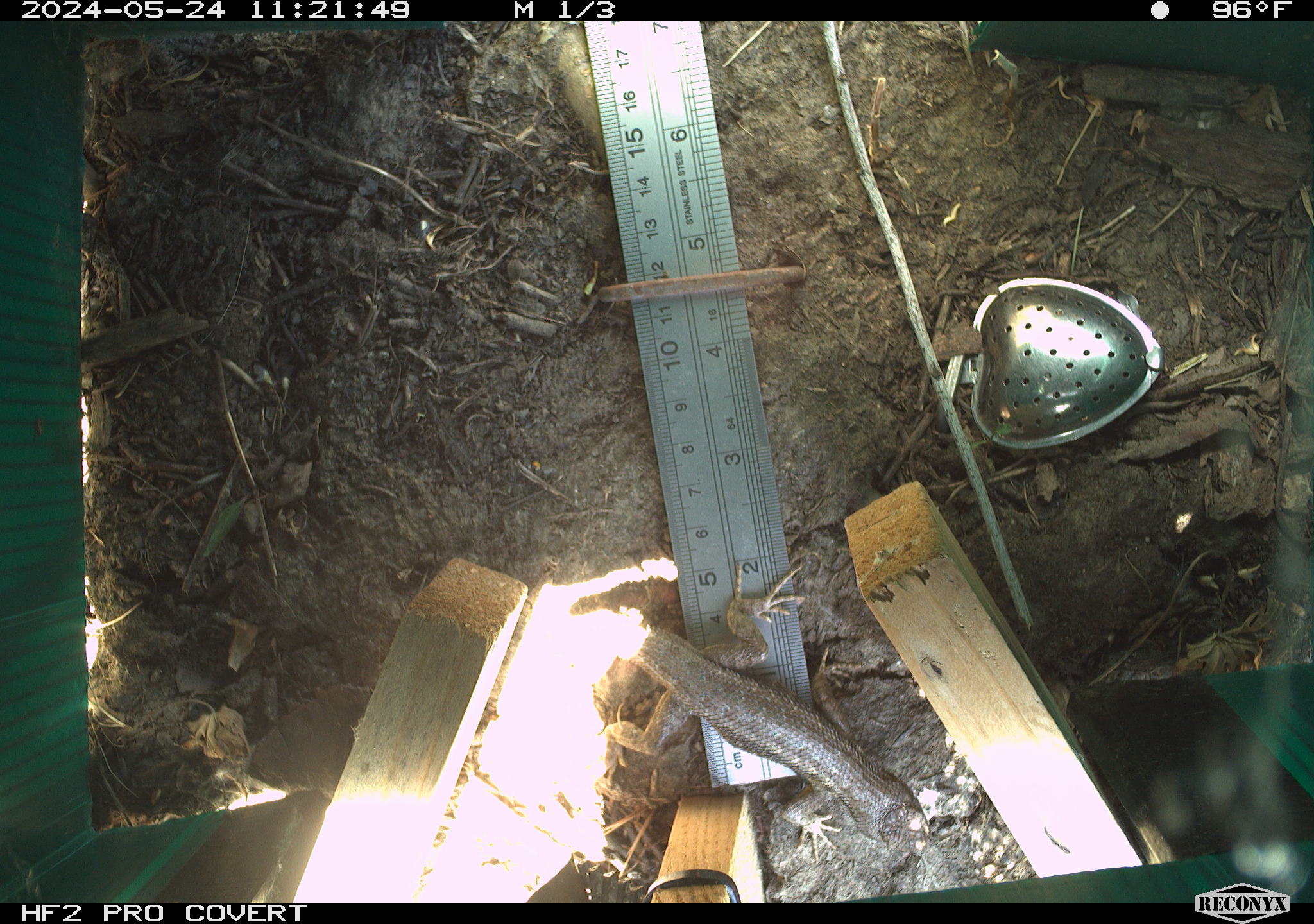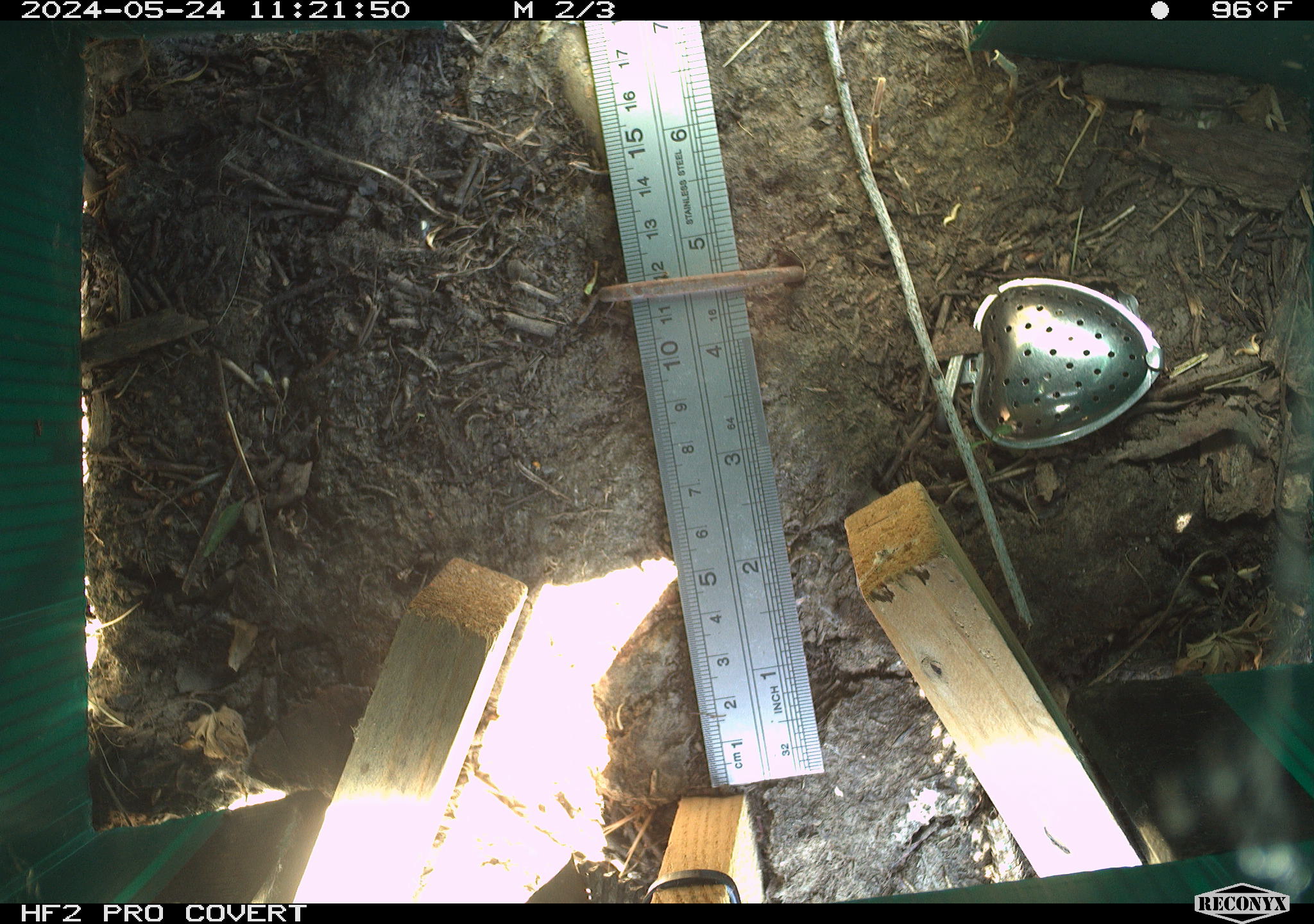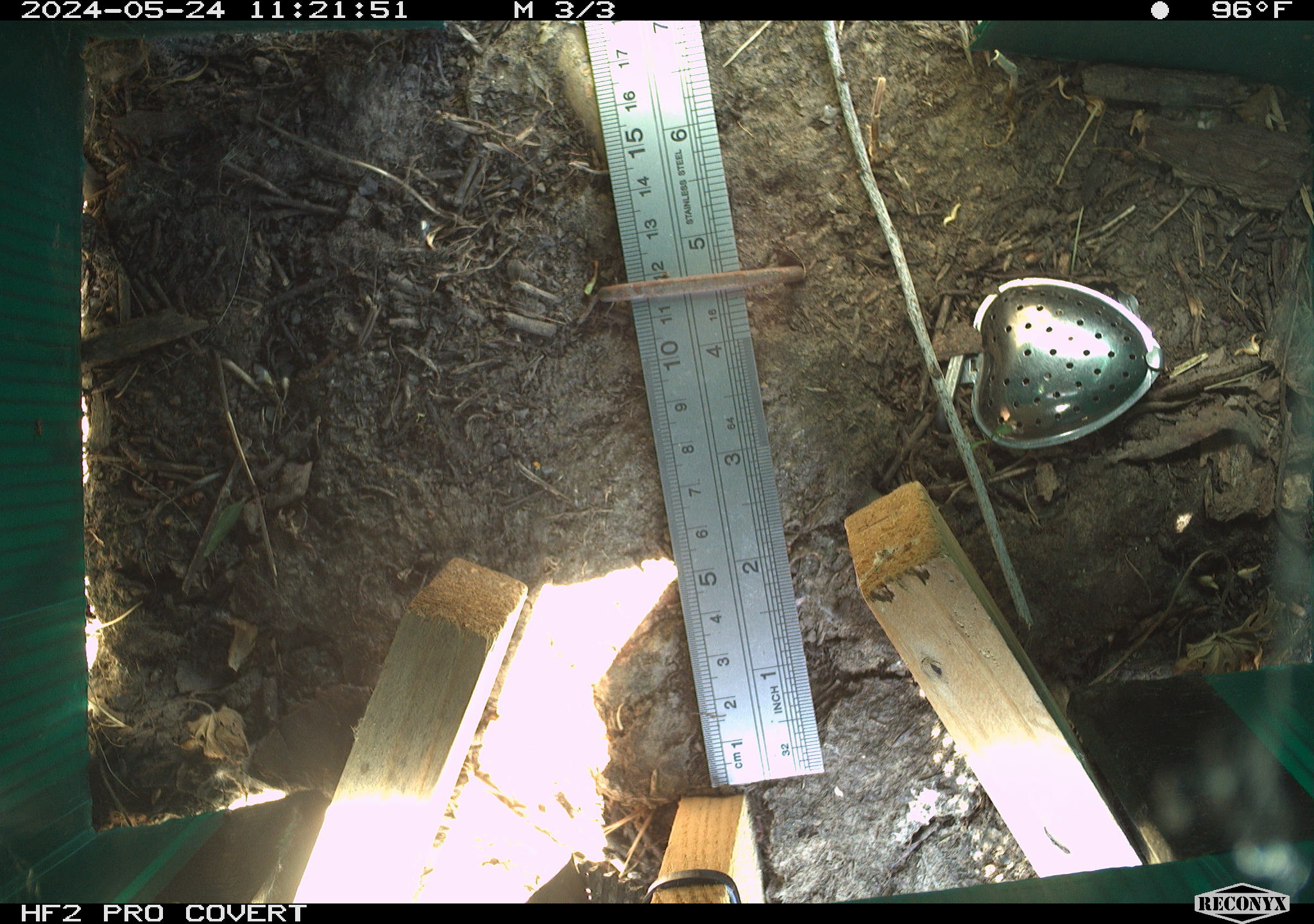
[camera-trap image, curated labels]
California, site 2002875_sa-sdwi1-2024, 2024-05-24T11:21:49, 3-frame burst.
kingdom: Animalia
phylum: Chordata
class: Reptilia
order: Squamata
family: Phrynosomatidae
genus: Sceloporus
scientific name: Sceloporus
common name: spiny lizards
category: sceloporus species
Sceloporus species (spiny lizards) (Sceloporus).